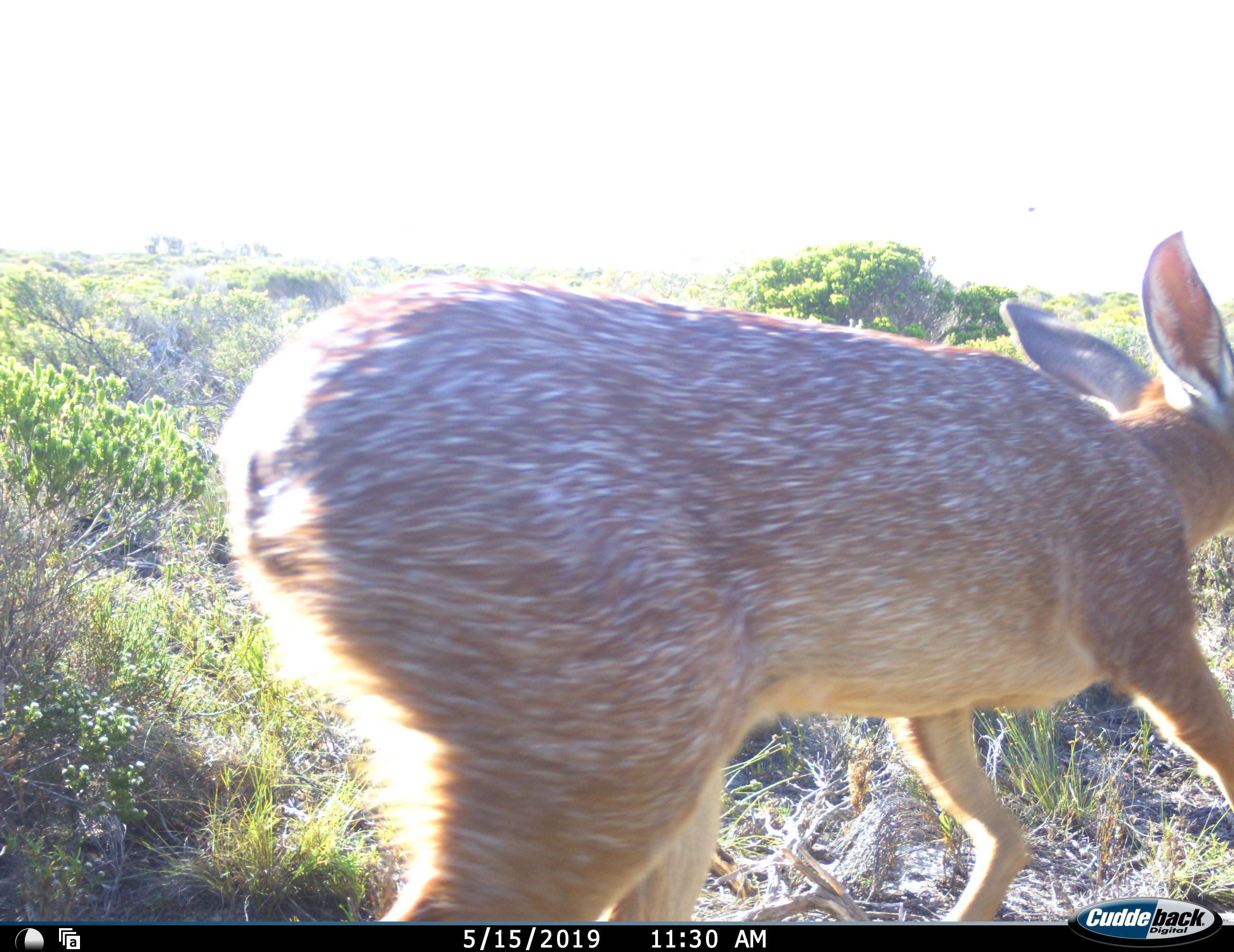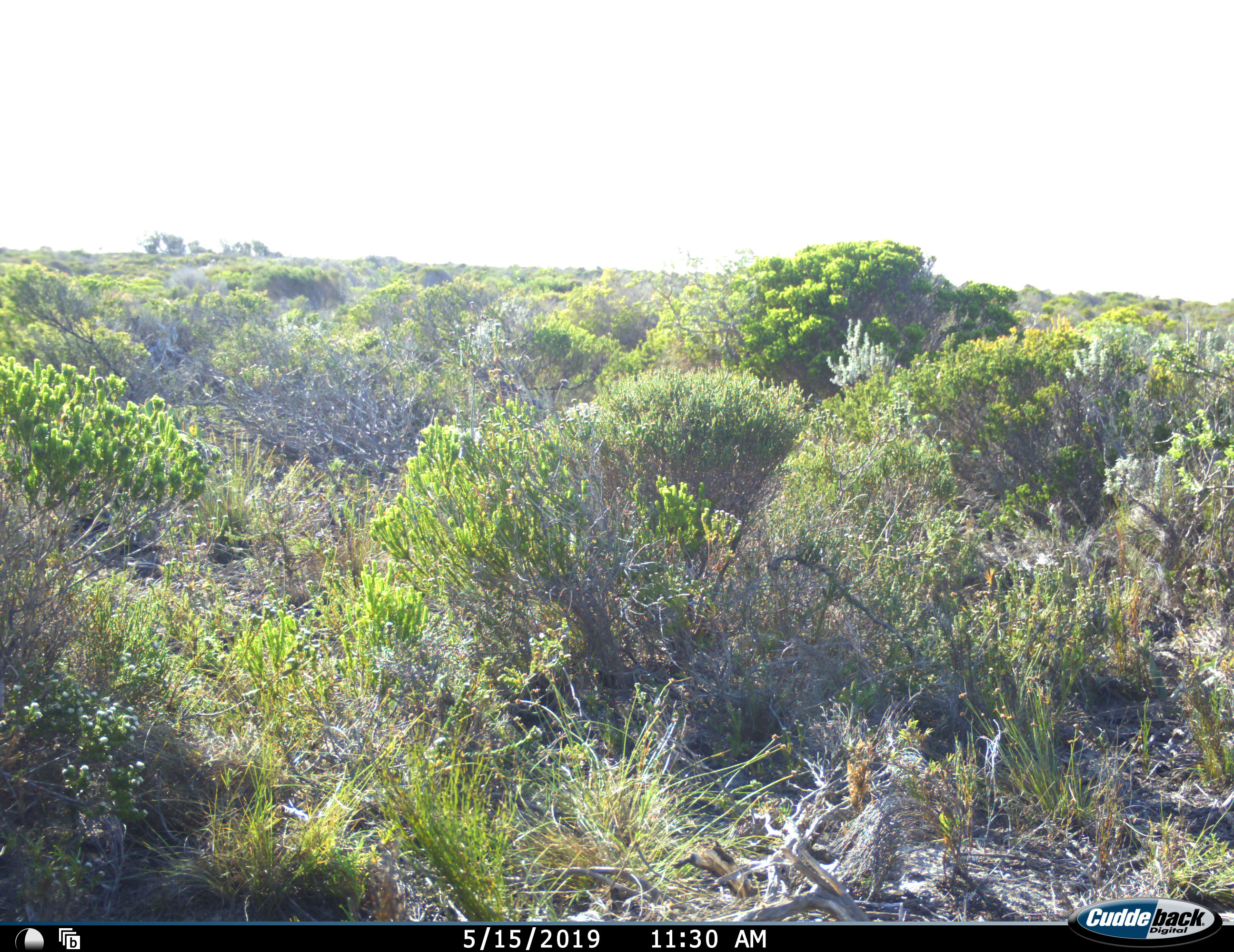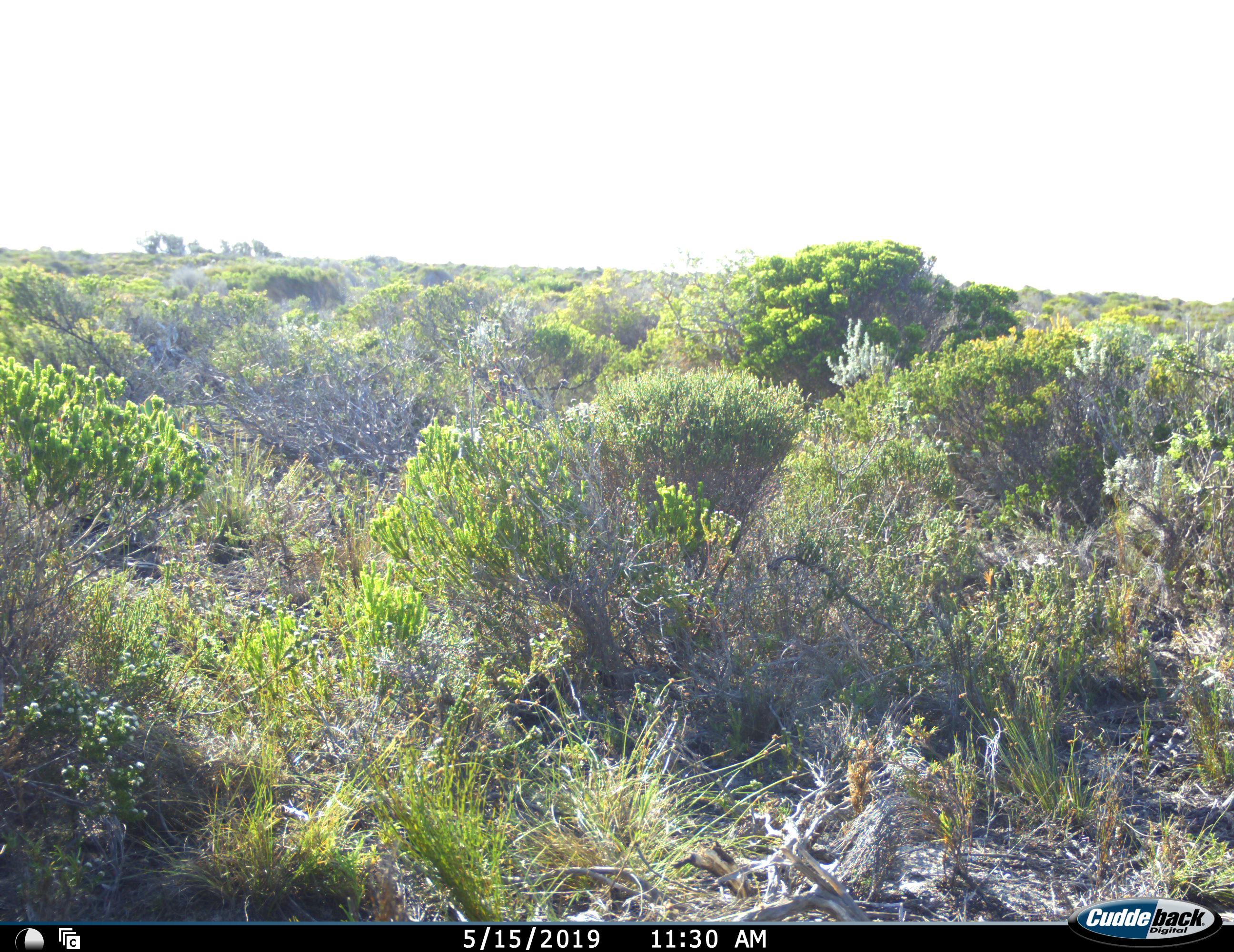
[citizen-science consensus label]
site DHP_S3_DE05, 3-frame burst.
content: unidentified animal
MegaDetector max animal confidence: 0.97